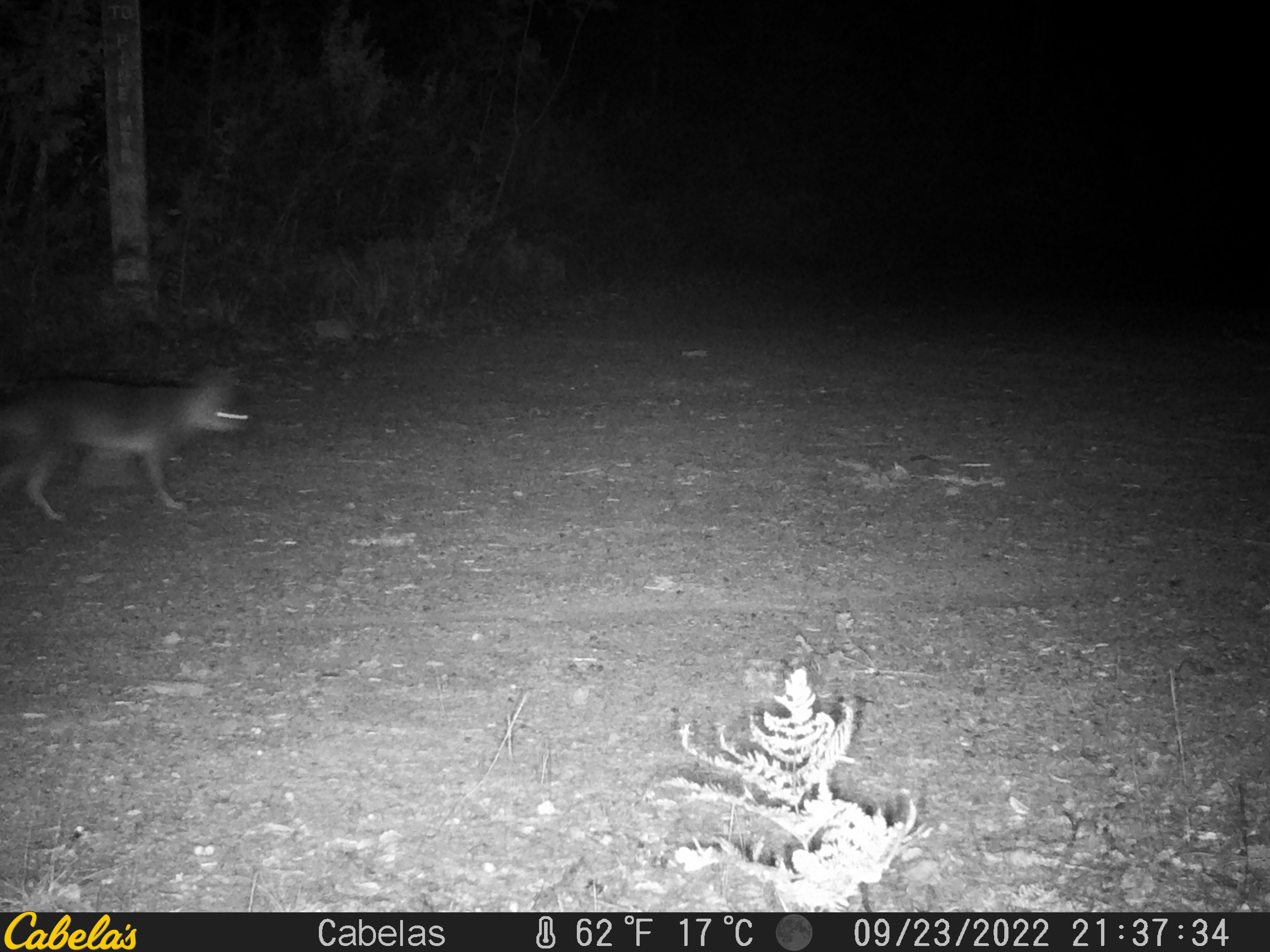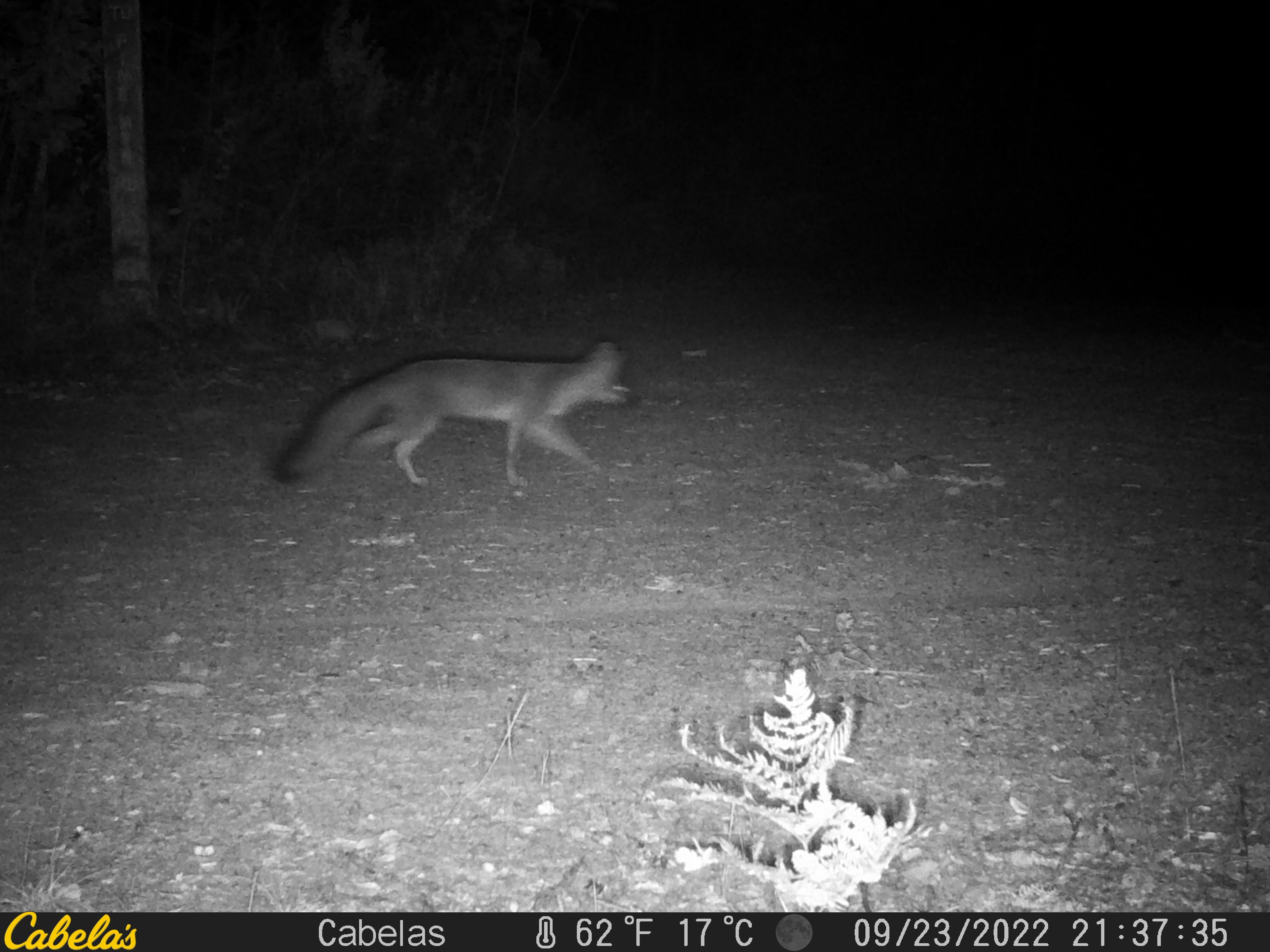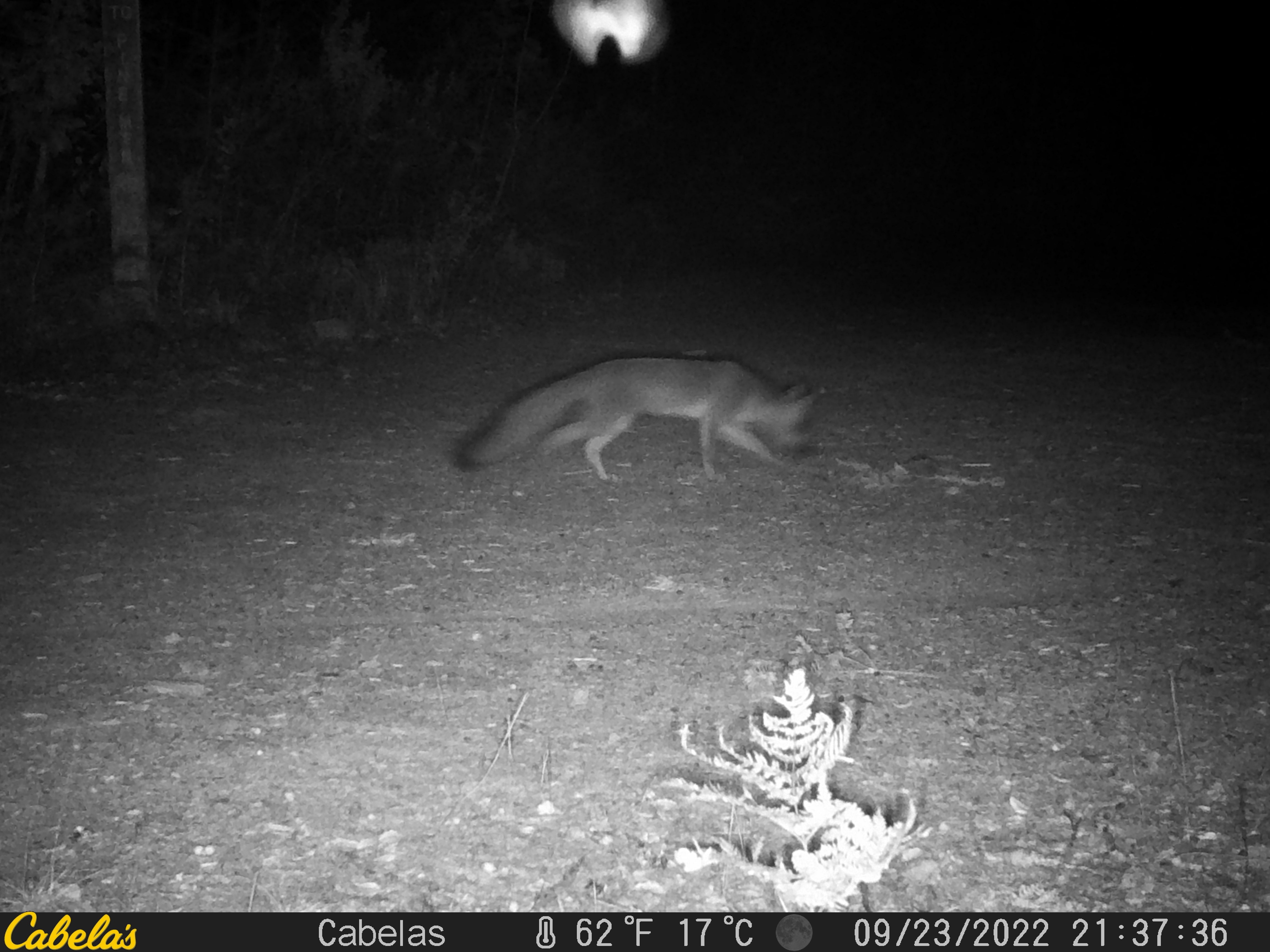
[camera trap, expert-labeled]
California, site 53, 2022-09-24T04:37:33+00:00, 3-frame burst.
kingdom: Animalia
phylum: Chordata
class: Mammalia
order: Carnivora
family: Canidae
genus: Urocyon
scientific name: Urocyon cinereoargenteus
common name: gray fox